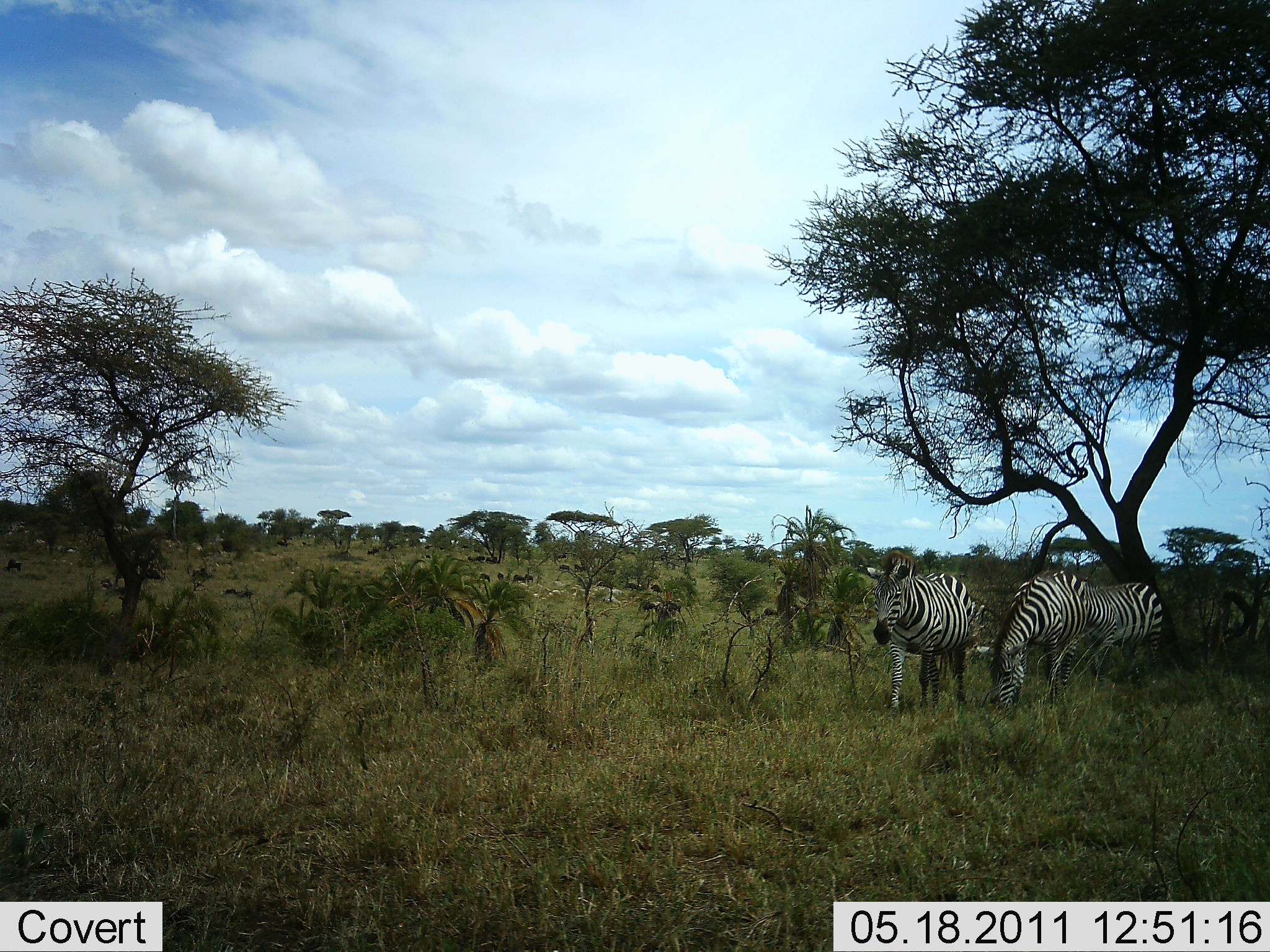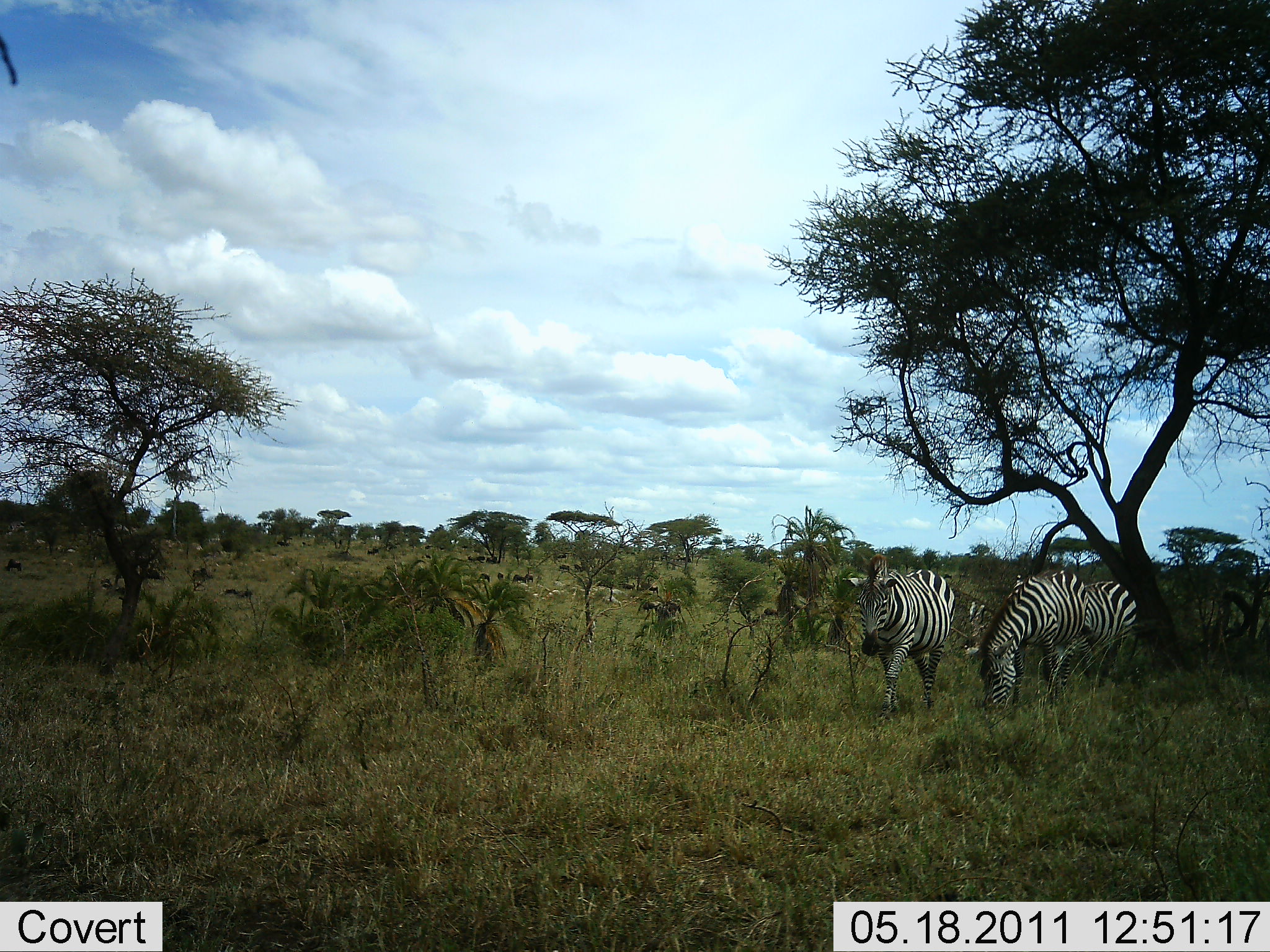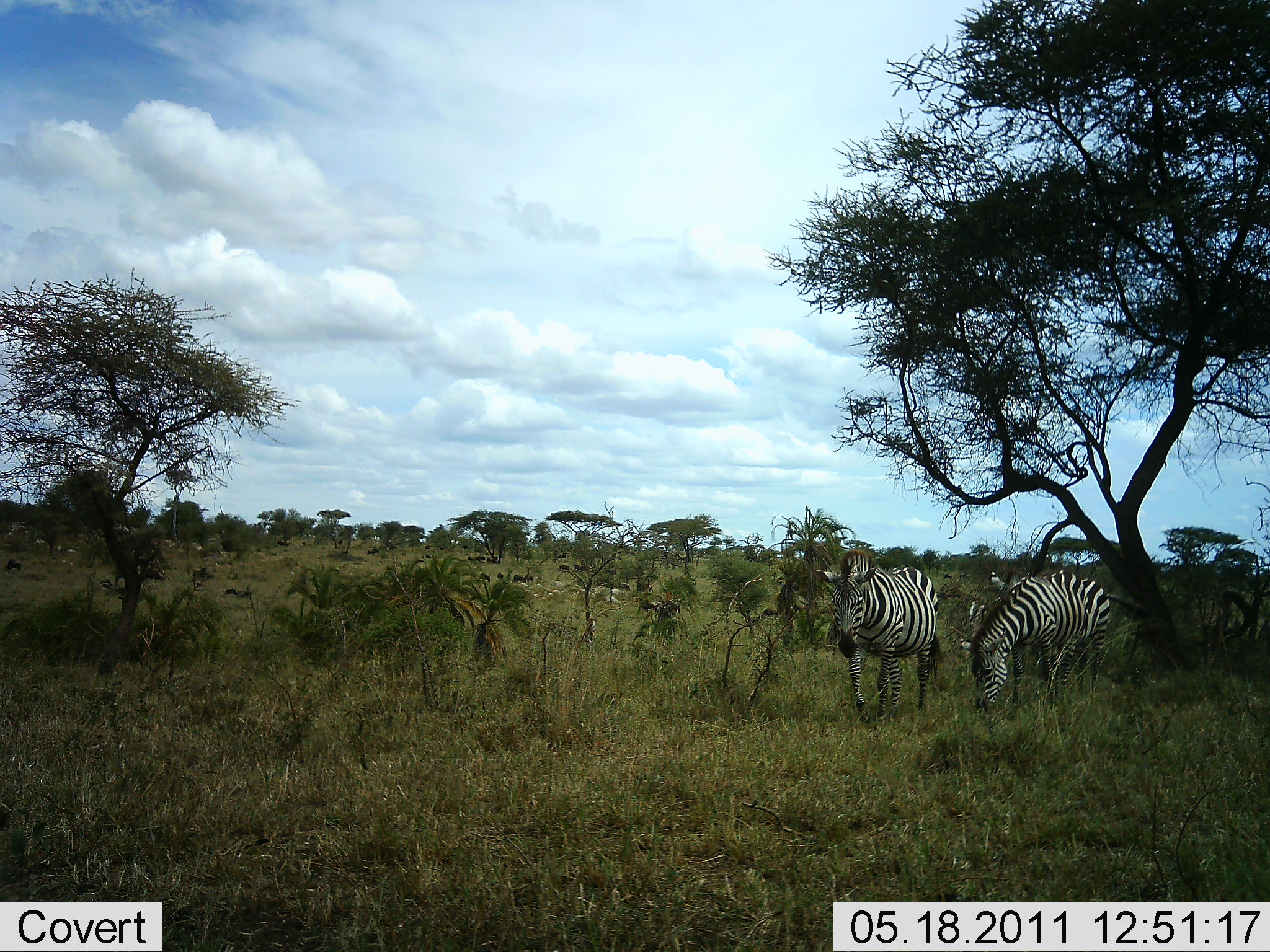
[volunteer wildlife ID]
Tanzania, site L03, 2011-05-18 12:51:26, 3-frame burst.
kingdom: Animalia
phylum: Chordata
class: Mammalia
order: Perissodactyla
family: Equidae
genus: Equus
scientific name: Equus quagga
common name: plains zebra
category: zebra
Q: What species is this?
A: Zebra (plains zebra) (Equus quagga).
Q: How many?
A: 3.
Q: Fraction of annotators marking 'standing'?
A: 42%.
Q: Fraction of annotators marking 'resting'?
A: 0%.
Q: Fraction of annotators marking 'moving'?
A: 58%.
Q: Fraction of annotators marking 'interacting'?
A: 0%.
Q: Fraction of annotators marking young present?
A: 0%.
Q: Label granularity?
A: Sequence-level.